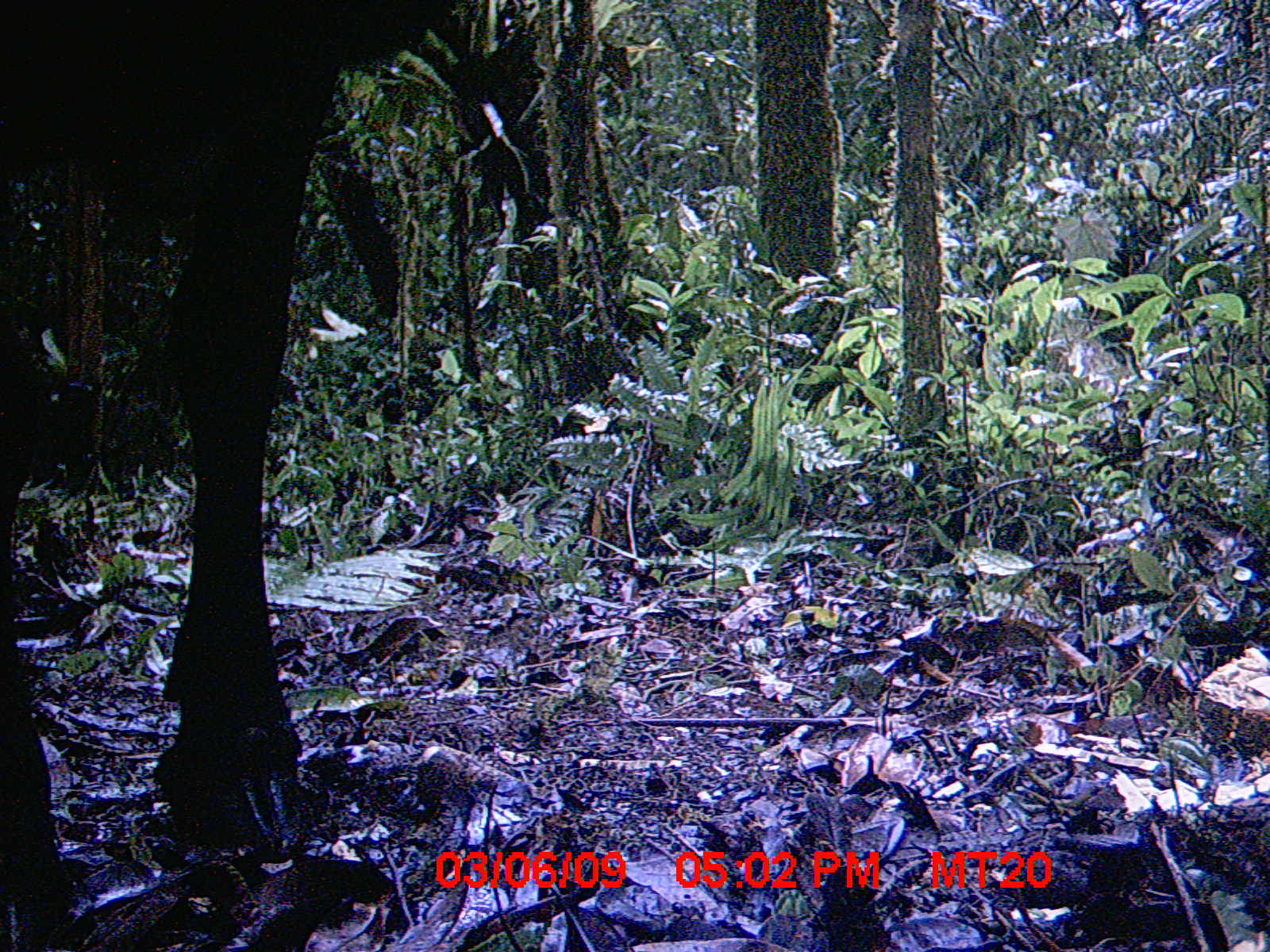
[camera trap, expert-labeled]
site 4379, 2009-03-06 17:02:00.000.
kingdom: Animalia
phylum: Chordata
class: Mammalia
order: Artiodactyla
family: Bovidae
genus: Bos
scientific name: Bos taurus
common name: domestic cattle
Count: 2.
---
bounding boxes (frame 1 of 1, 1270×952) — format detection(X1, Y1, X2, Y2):
bos taurus: detection(1, 1, 455, 951)